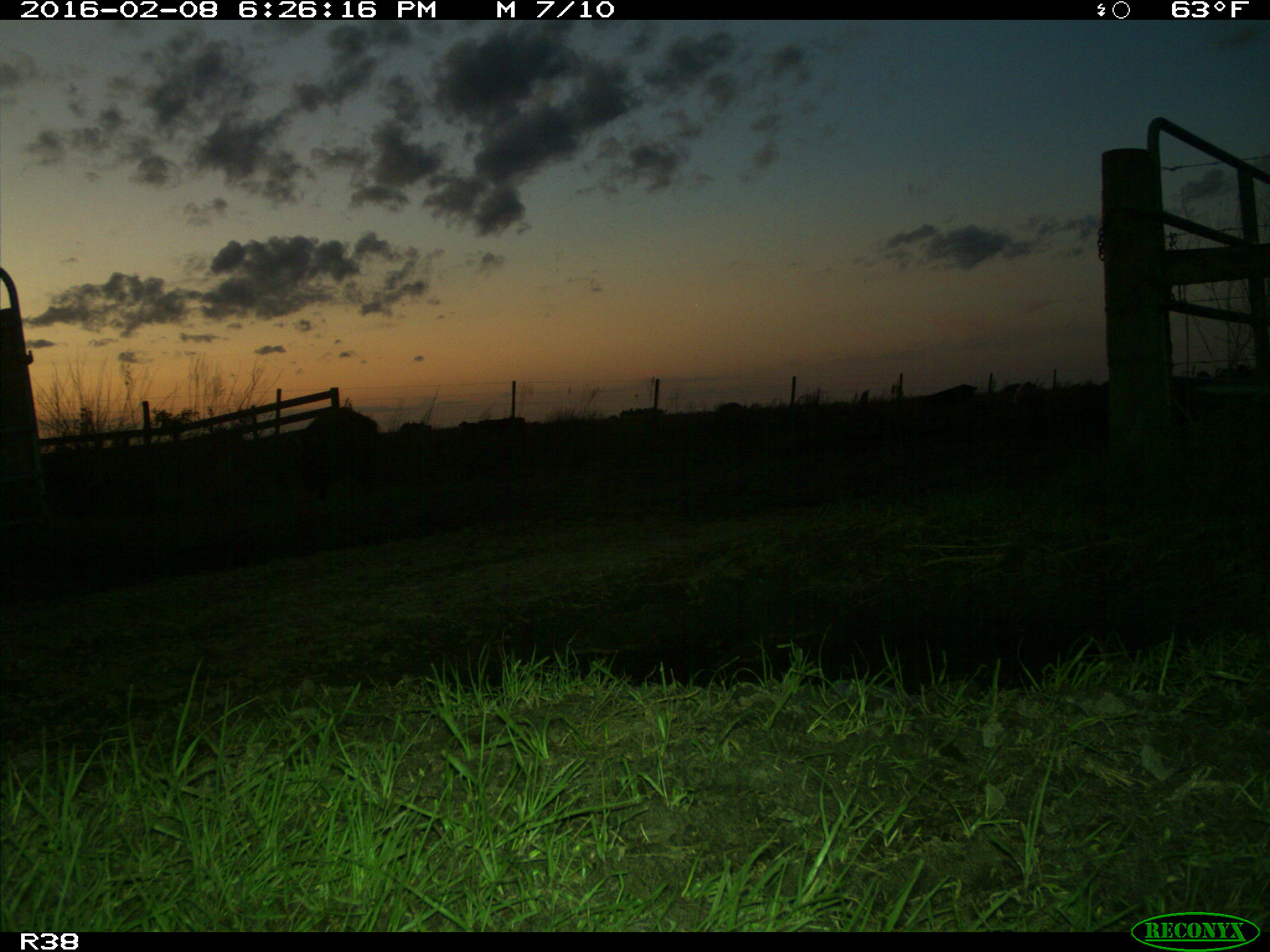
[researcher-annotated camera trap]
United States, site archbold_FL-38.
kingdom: Animalia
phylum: Chordata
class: Mammalia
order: Artiodactyla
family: Suidae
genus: Sus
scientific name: Sus scrofa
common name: wild boar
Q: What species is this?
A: Sus scrofa (wild boar).